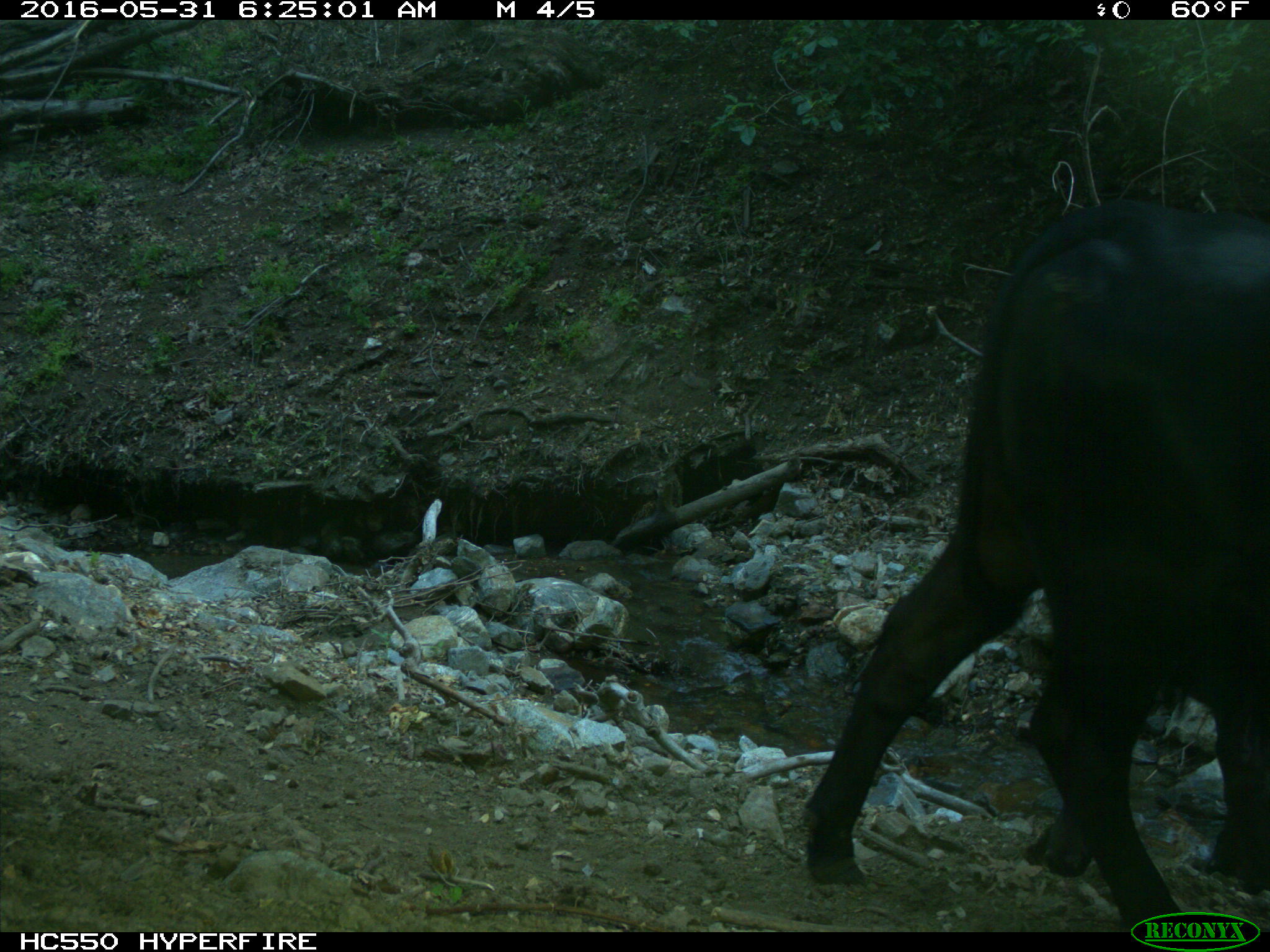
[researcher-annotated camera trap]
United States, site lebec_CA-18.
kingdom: Animalia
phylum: Chordata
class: Mammalia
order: Artiodactyla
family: Bovidae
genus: Bos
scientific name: Bos taurus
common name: domestic cow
Bos taurus (domestic cow).